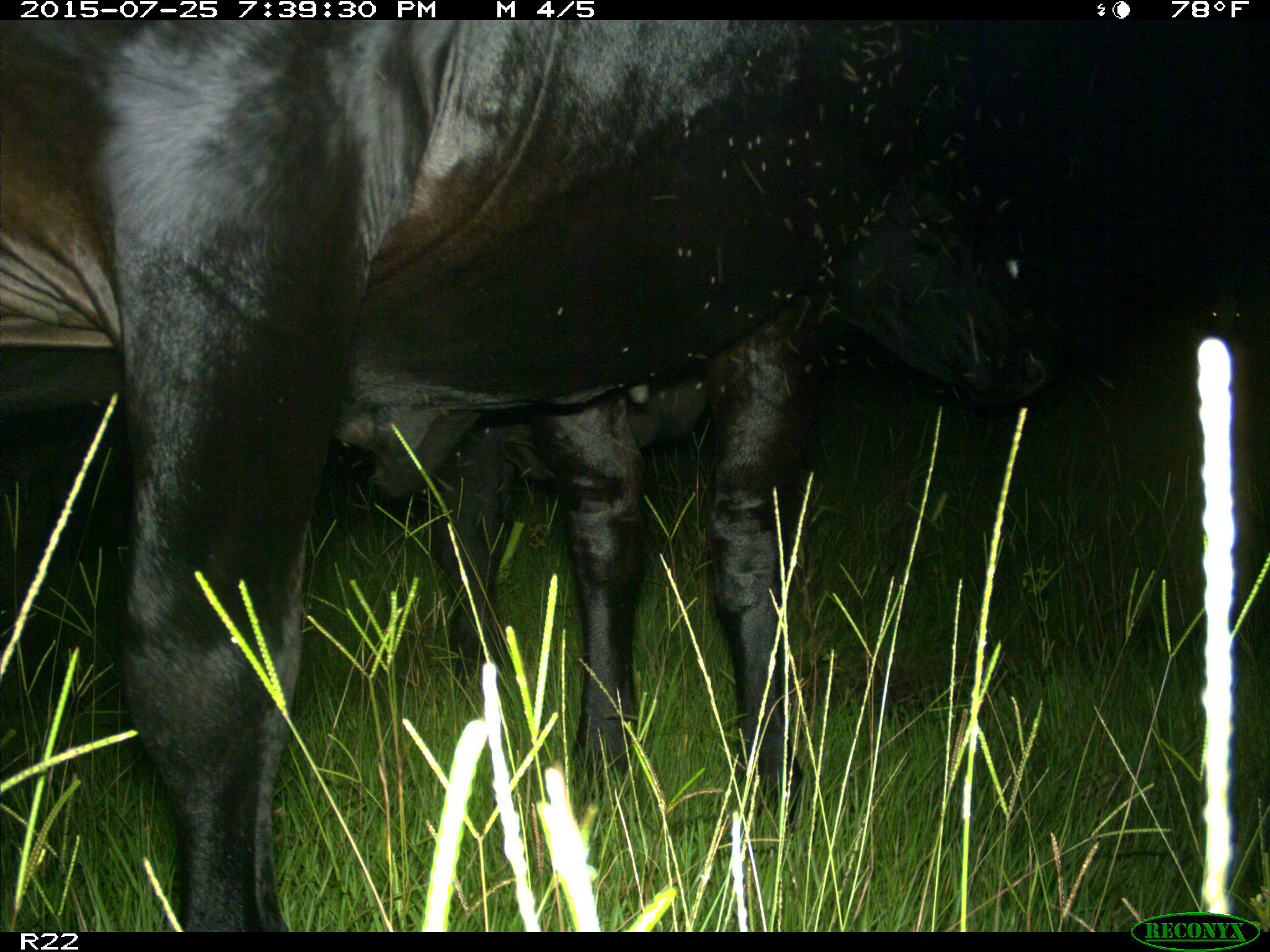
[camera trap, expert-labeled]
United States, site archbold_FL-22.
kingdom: Animalia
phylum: Chordata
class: Mammalia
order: Artiodactyla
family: Bovidae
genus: Bos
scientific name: Bos taurus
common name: domestic cow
Bos taurus (domestic cow).